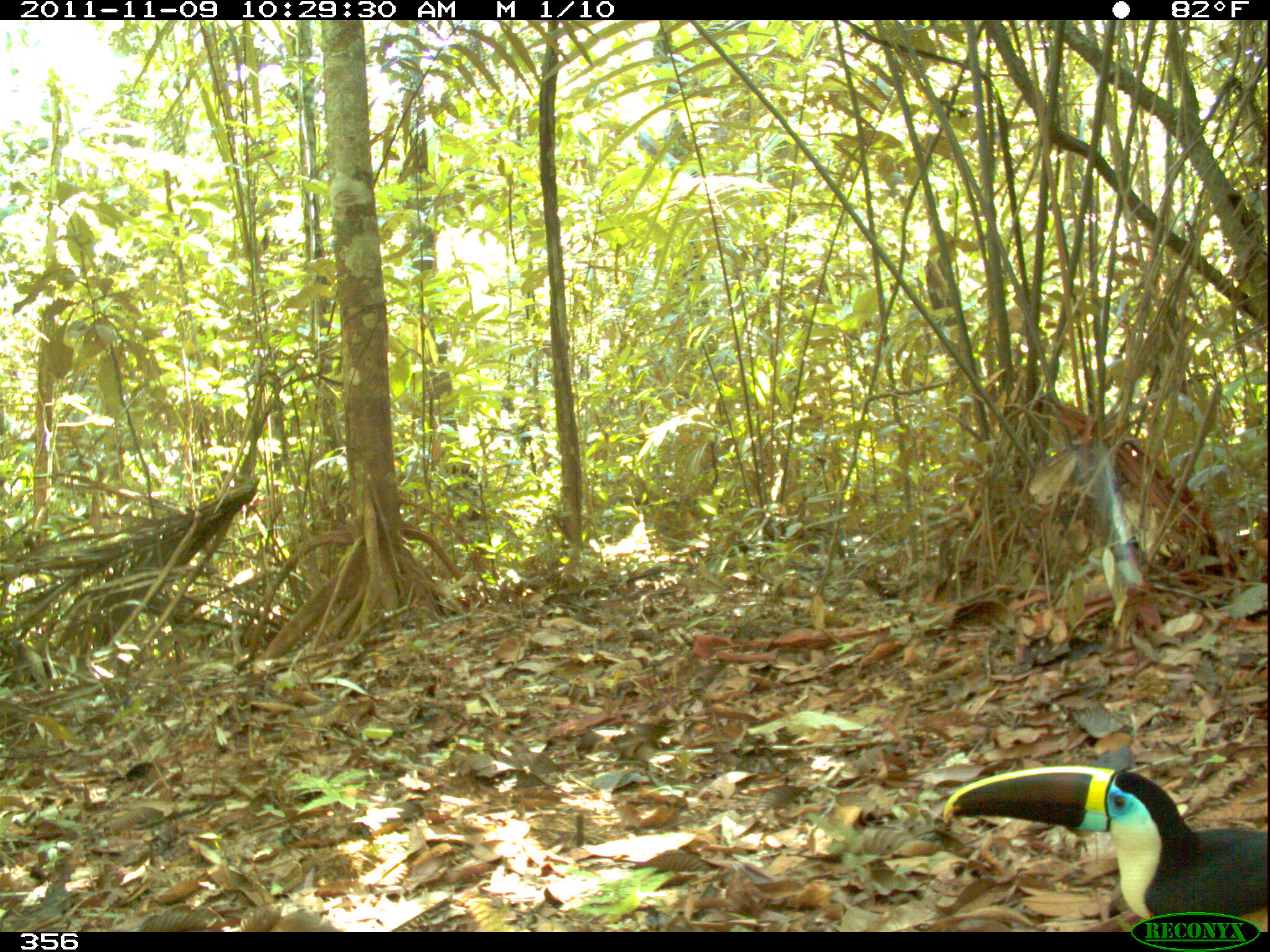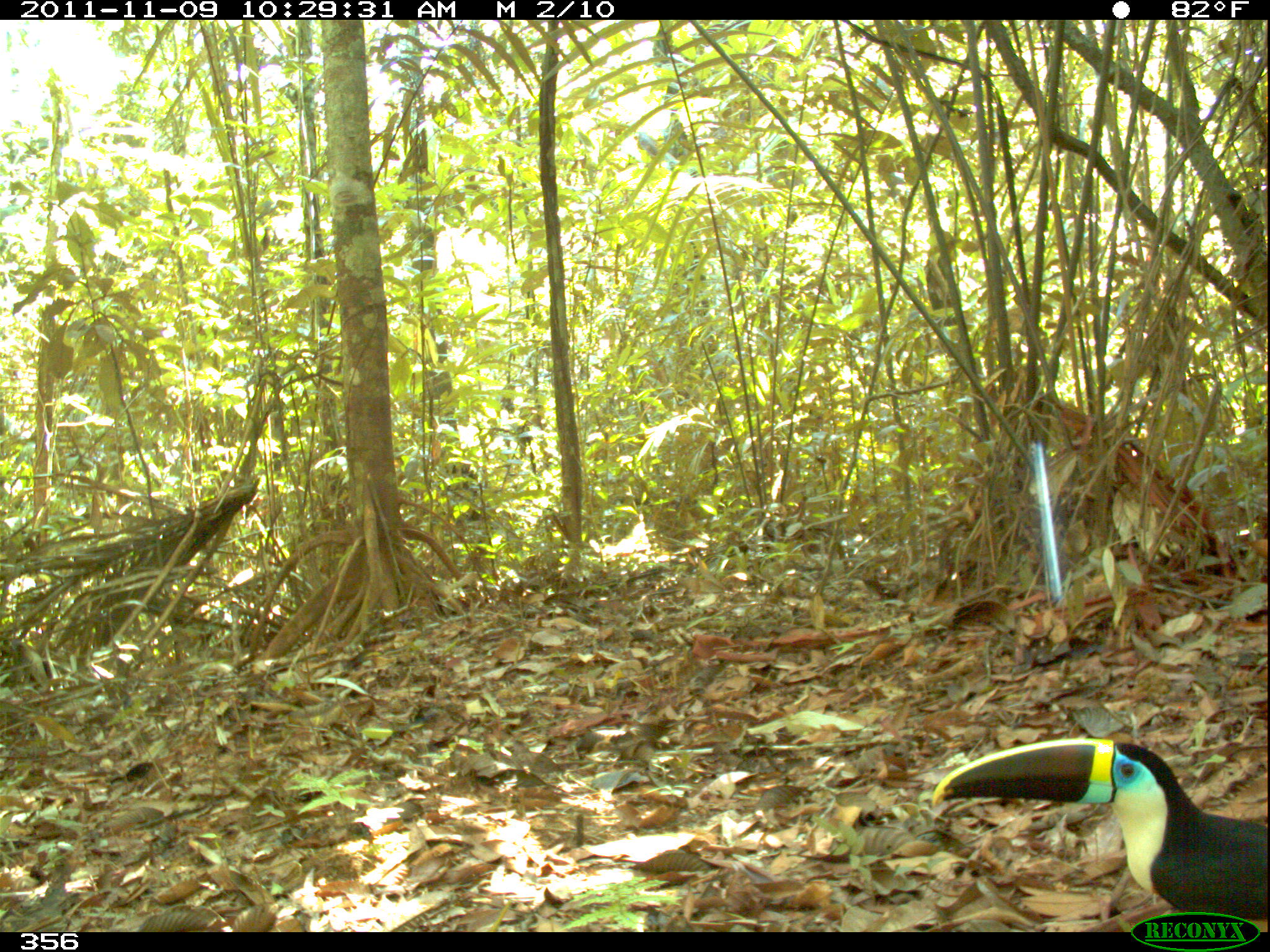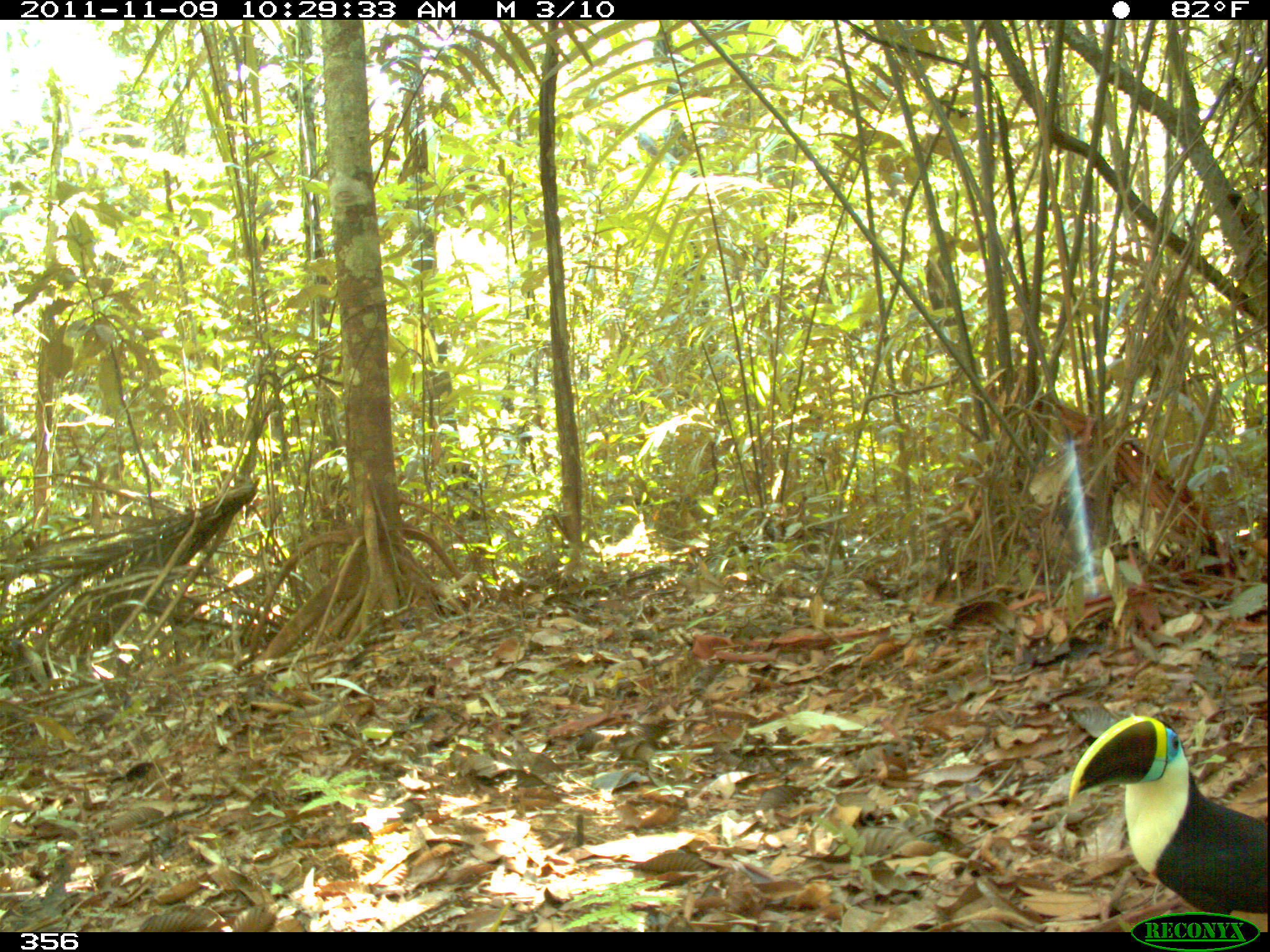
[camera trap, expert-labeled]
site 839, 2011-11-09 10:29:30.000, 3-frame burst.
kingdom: Animalia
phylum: Chordata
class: Aves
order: Piciformes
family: Ramphastidae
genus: Ramphastos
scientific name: Ramphastos tucanus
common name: white-throated toucan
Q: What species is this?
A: Ramphastos tucanus (white-throated toucan).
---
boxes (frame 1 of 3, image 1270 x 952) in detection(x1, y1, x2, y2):
ramphastos tucanus: detection(942, 763, 1267, 930)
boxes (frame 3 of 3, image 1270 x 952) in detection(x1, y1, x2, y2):
ramphastos tucanus: detection(1065, 711, 1269, 928)